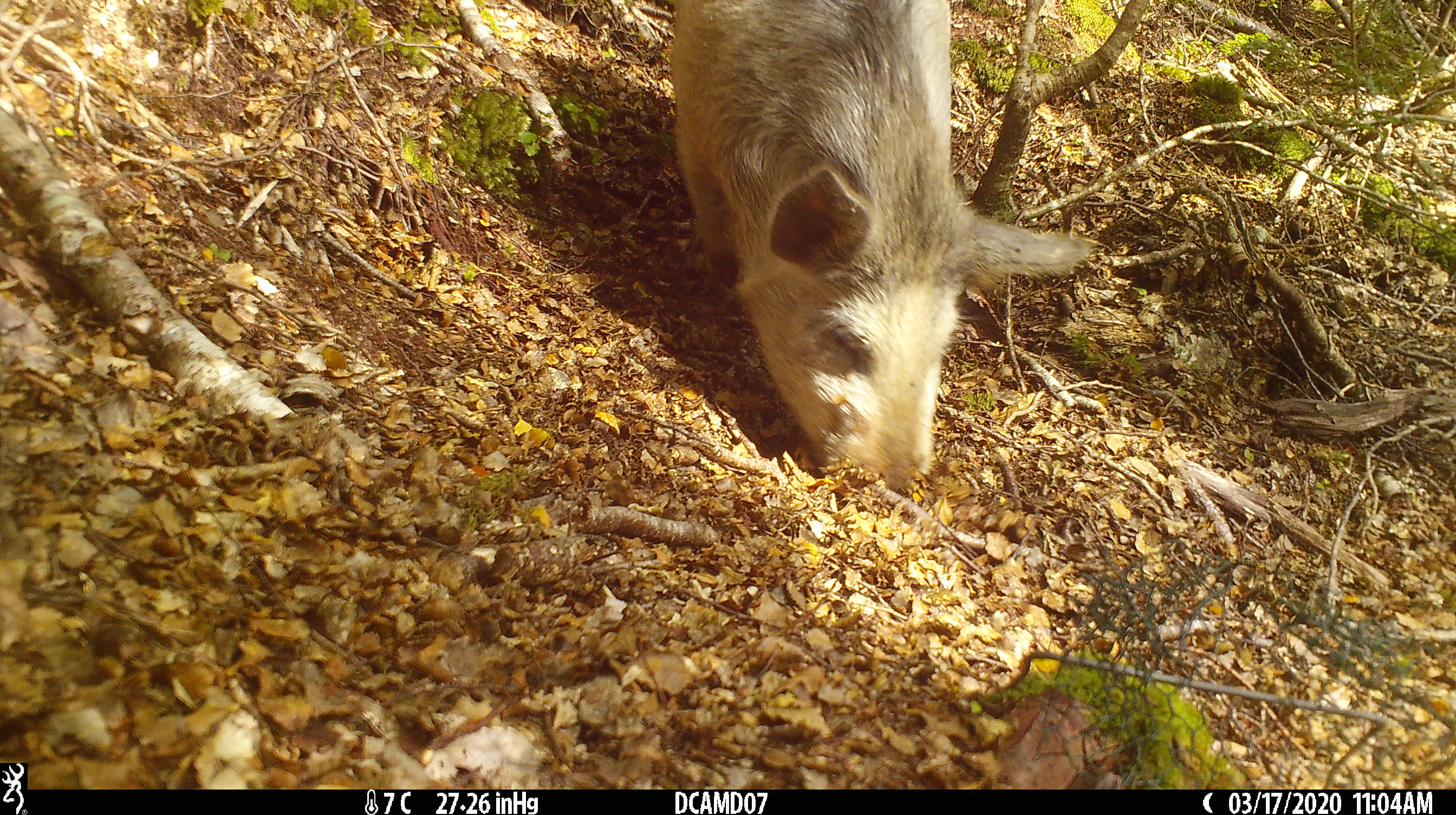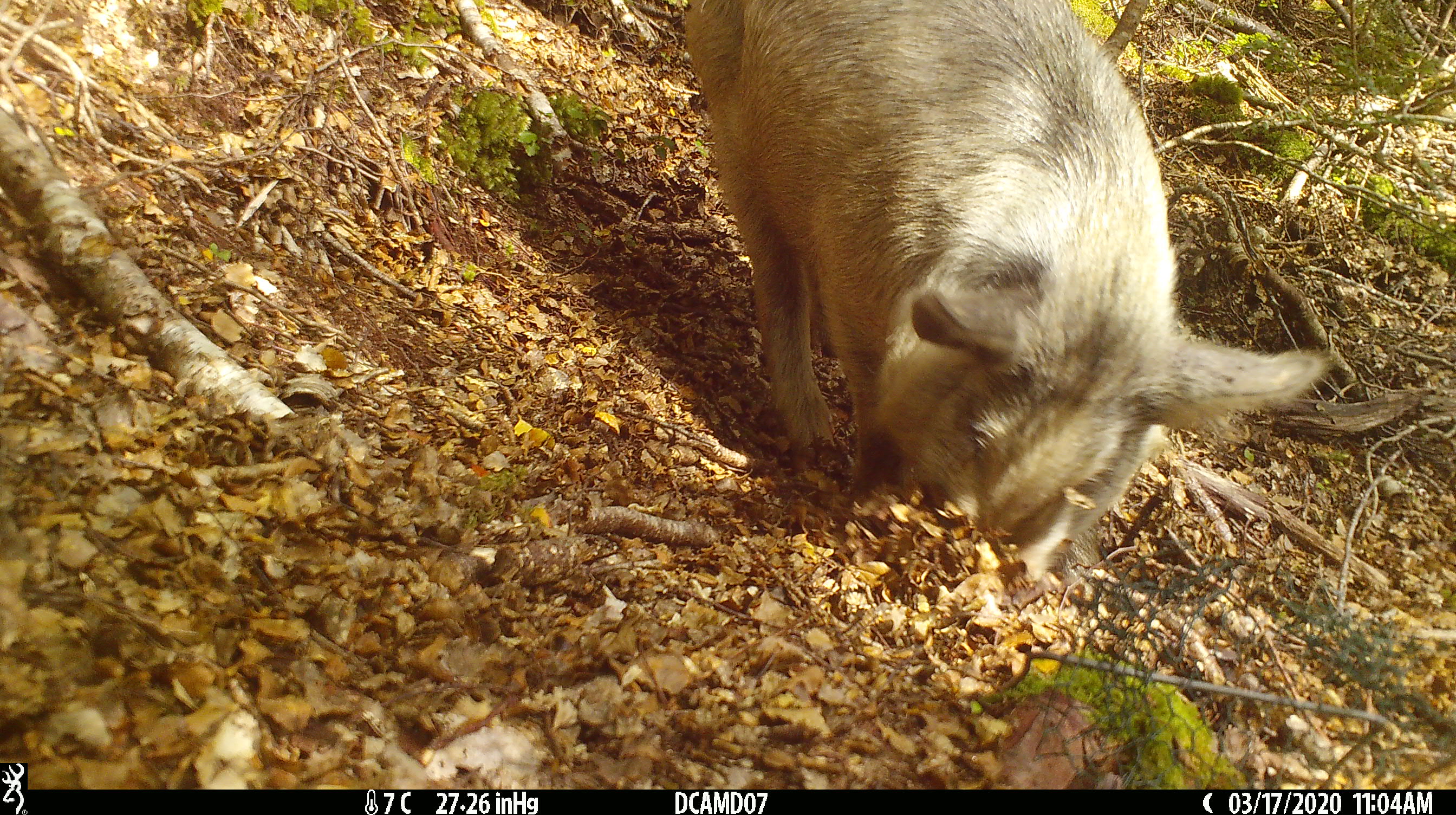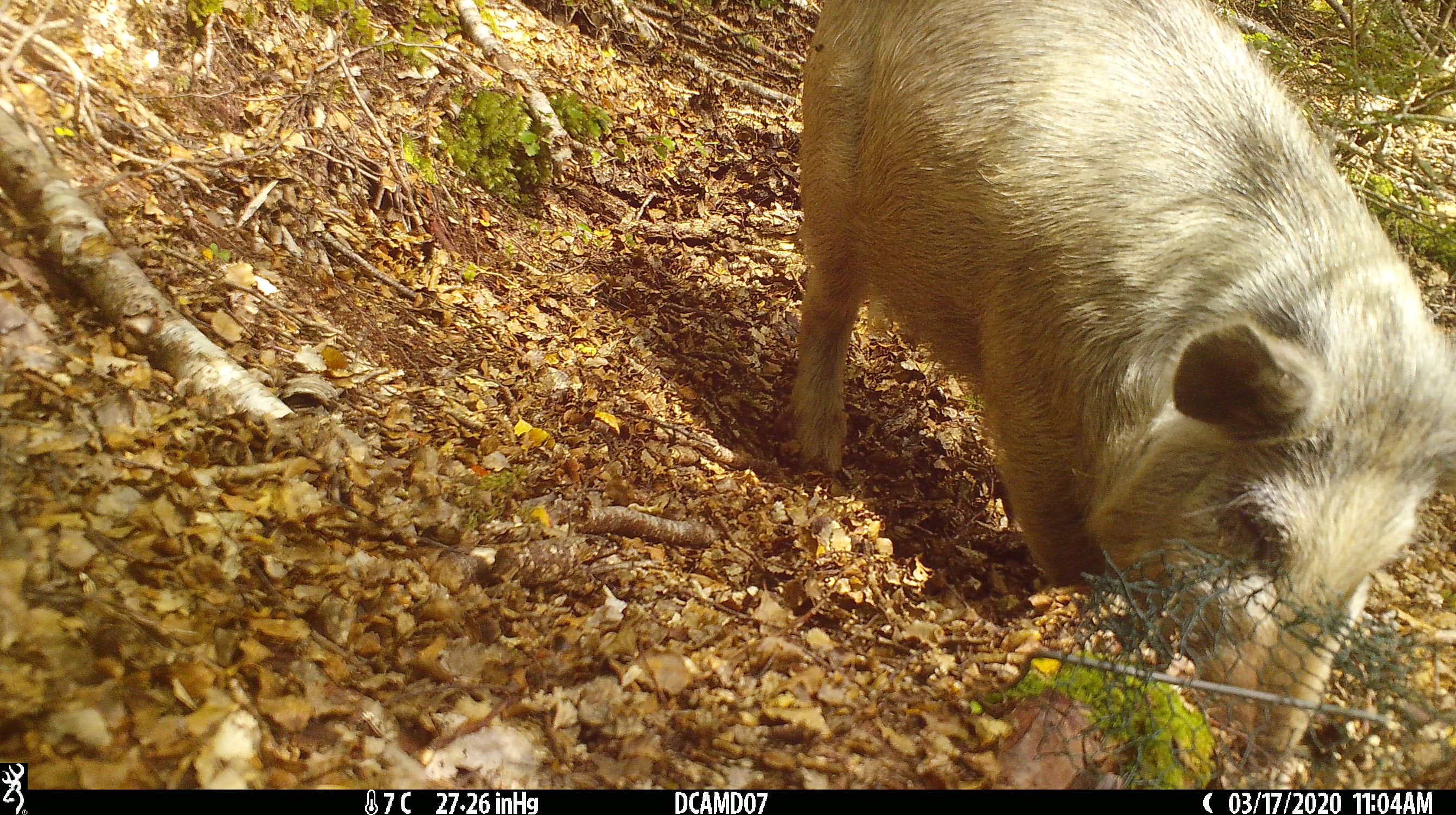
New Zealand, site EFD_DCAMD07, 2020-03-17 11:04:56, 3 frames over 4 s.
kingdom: Animalia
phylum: Chordata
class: Mammalia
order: Artiodactyla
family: Suidae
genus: Sus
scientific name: Sus scrofa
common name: pig